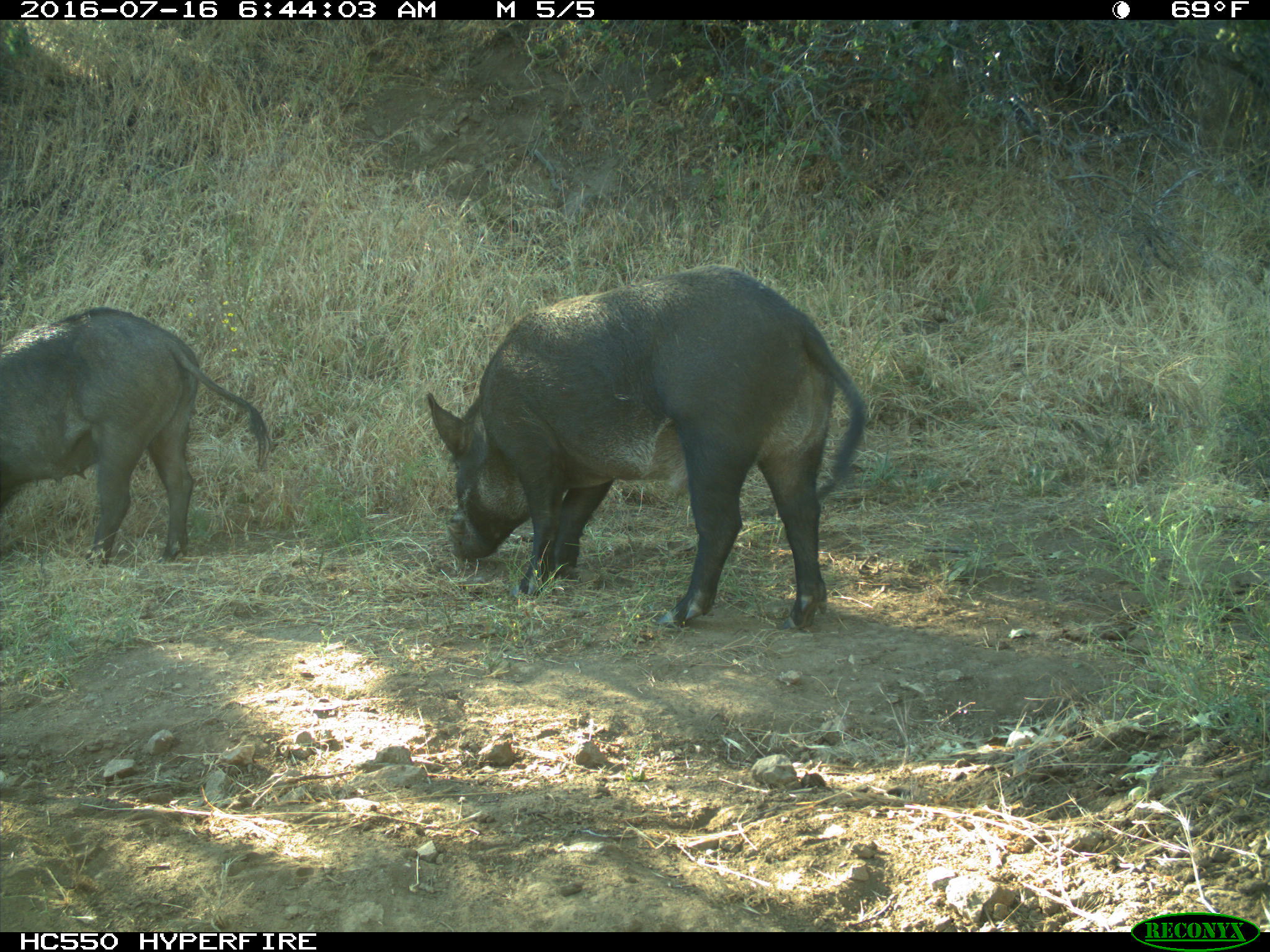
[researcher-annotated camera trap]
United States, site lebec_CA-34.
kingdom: Animalia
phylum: Chordata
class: Mammalia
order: Artiodactyla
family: Suidae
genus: Sus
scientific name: Sus scrofa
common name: wild boar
Sus scrofa (wild boar).